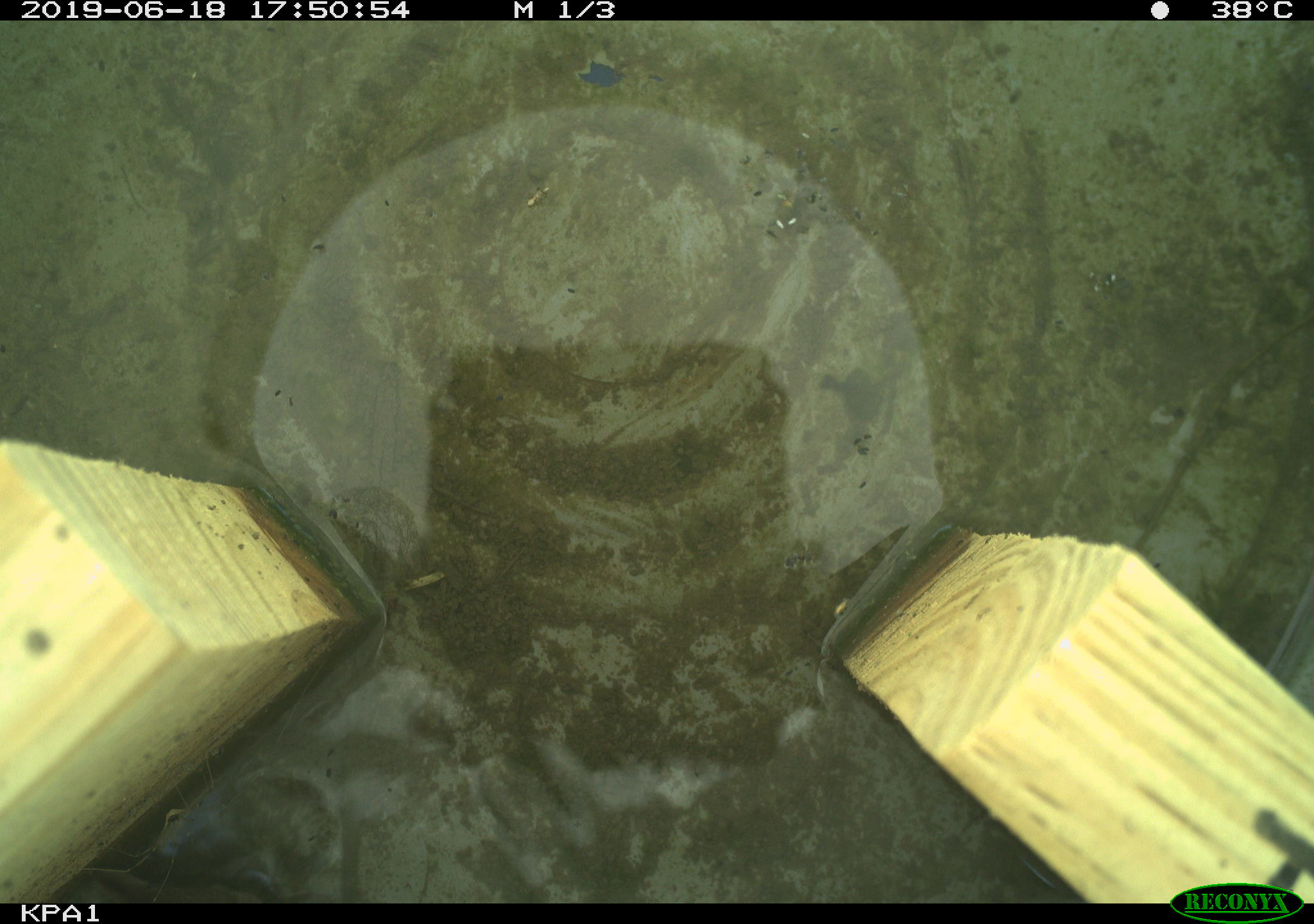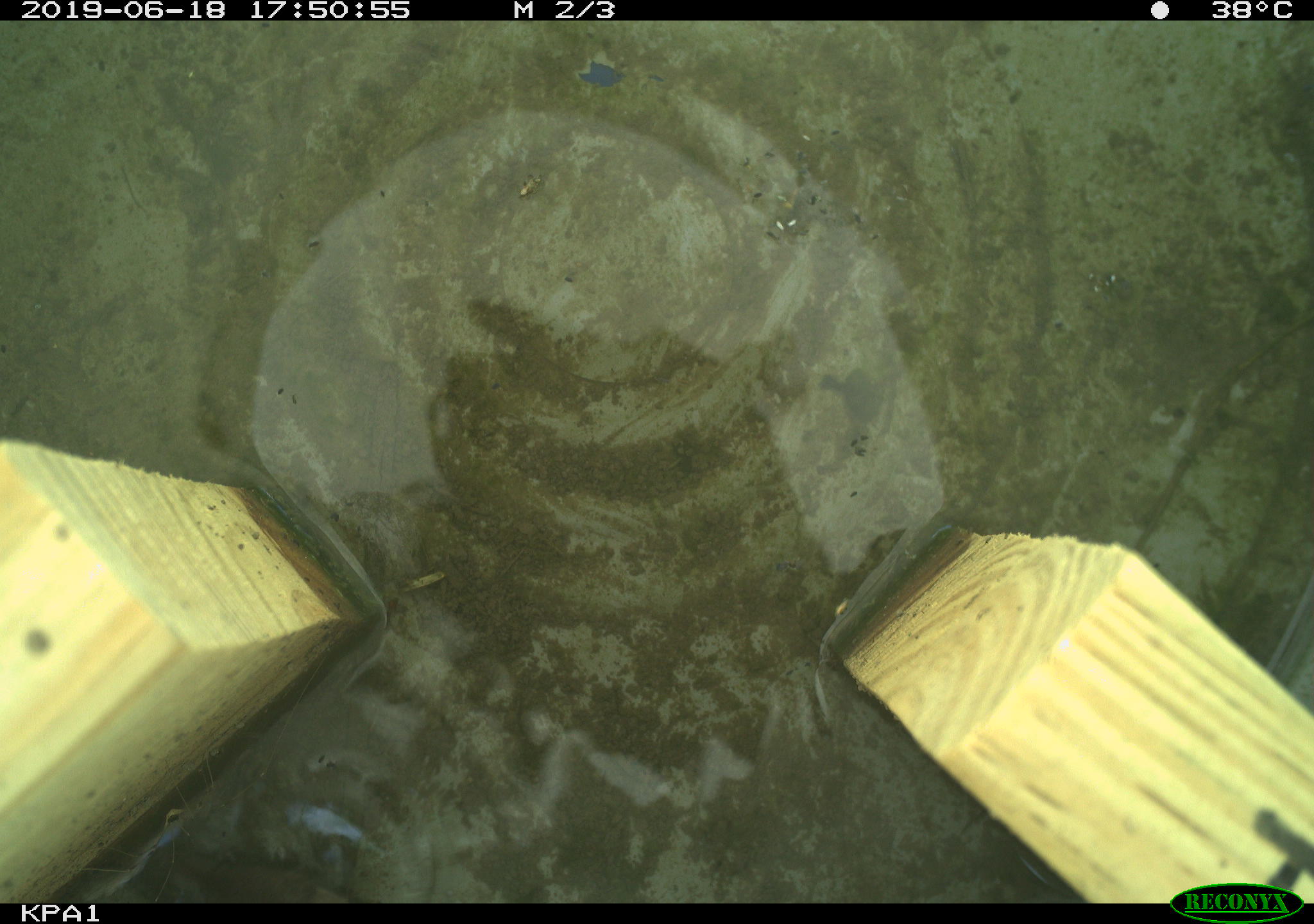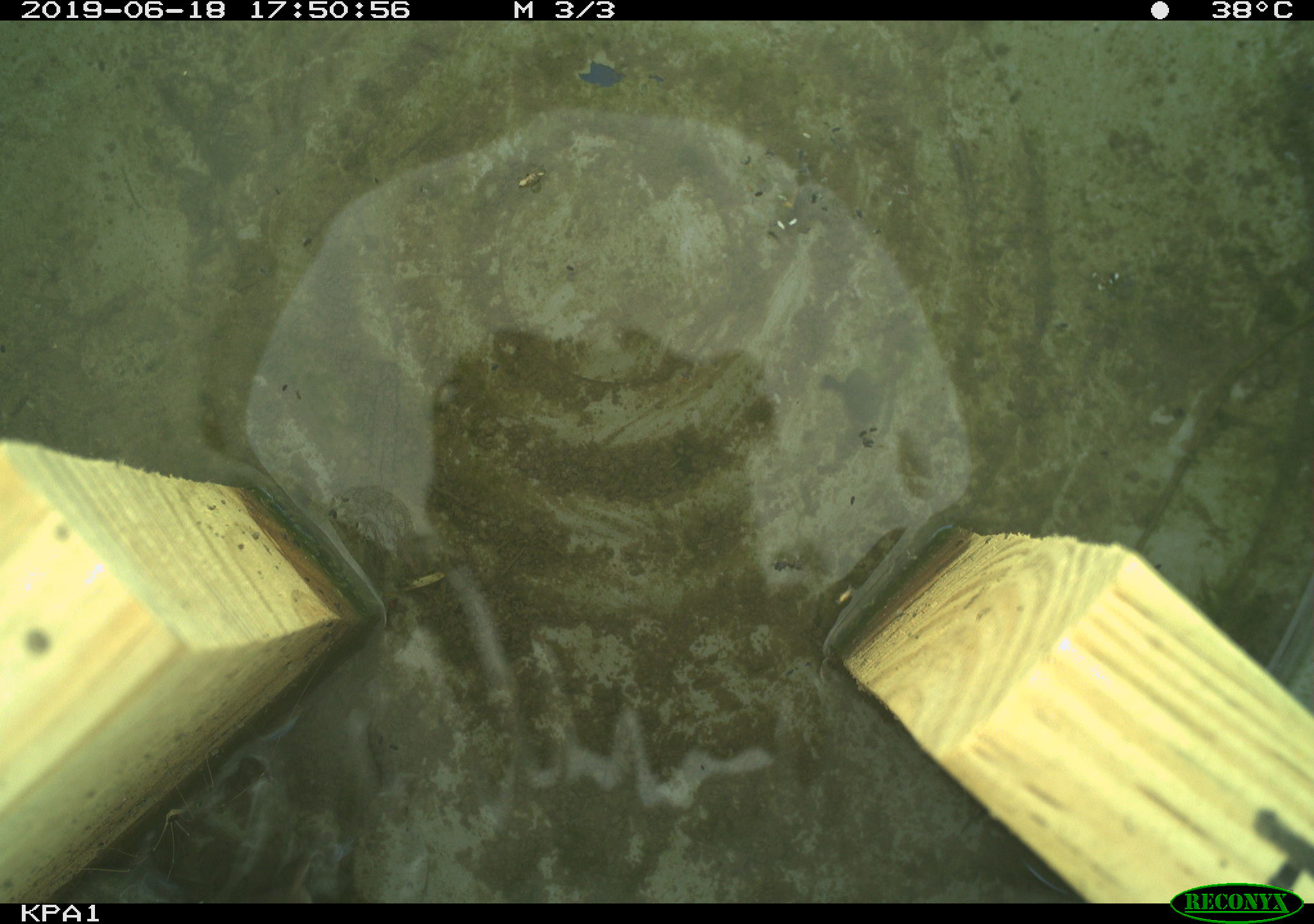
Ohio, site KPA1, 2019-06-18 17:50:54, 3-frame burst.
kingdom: Animalia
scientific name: Animalia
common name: animal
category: invertebrate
Invertebrate (animal) (Animalia).